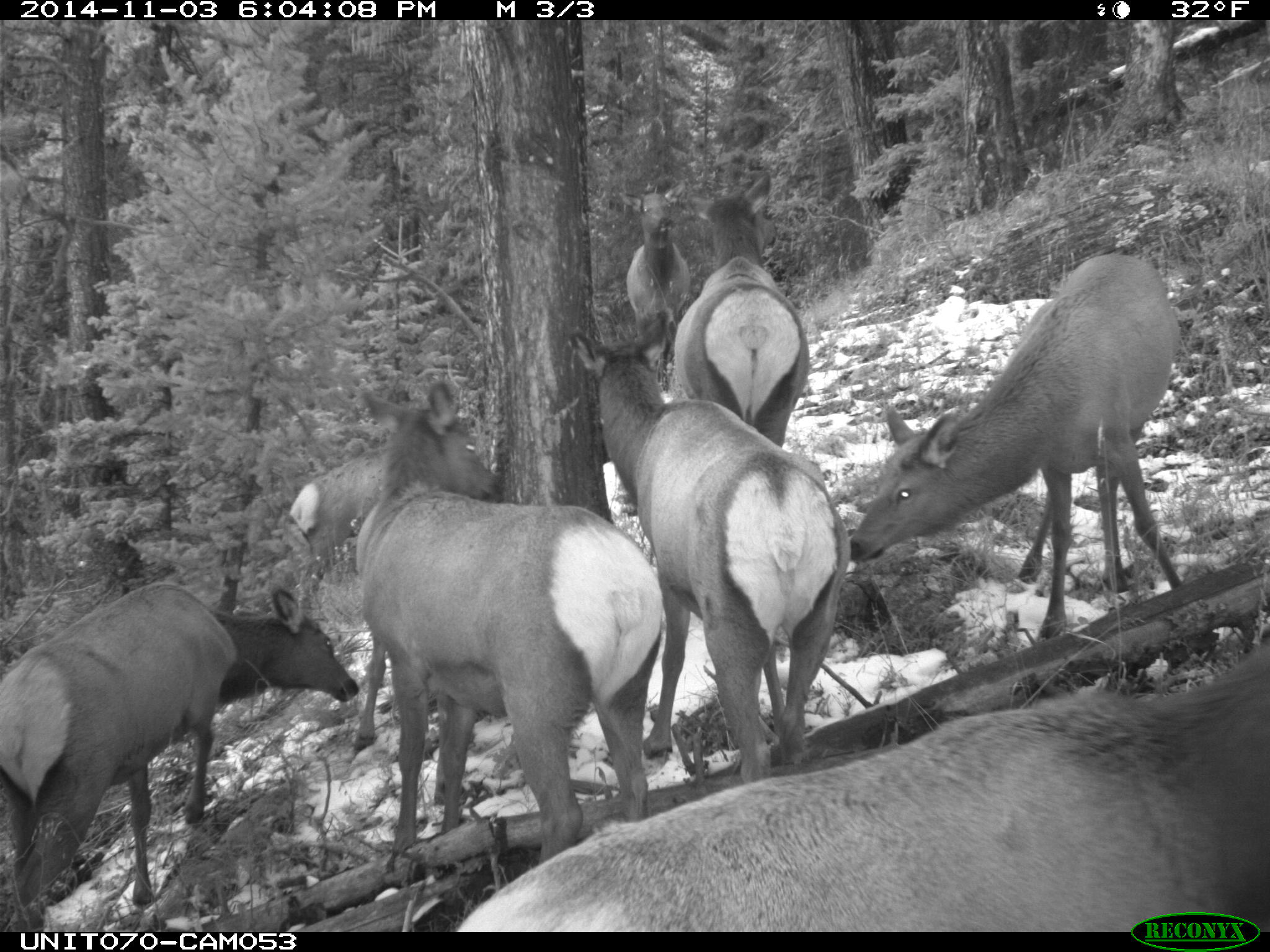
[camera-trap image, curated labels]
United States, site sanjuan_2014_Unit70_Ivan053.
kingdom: Animalia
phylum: Chordata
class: Mammalia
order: Artiodactyla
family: Cervidae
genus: Cervus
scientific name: Cervus elaphus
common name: red deer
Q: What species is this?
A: Cervus elaphus (red deer).